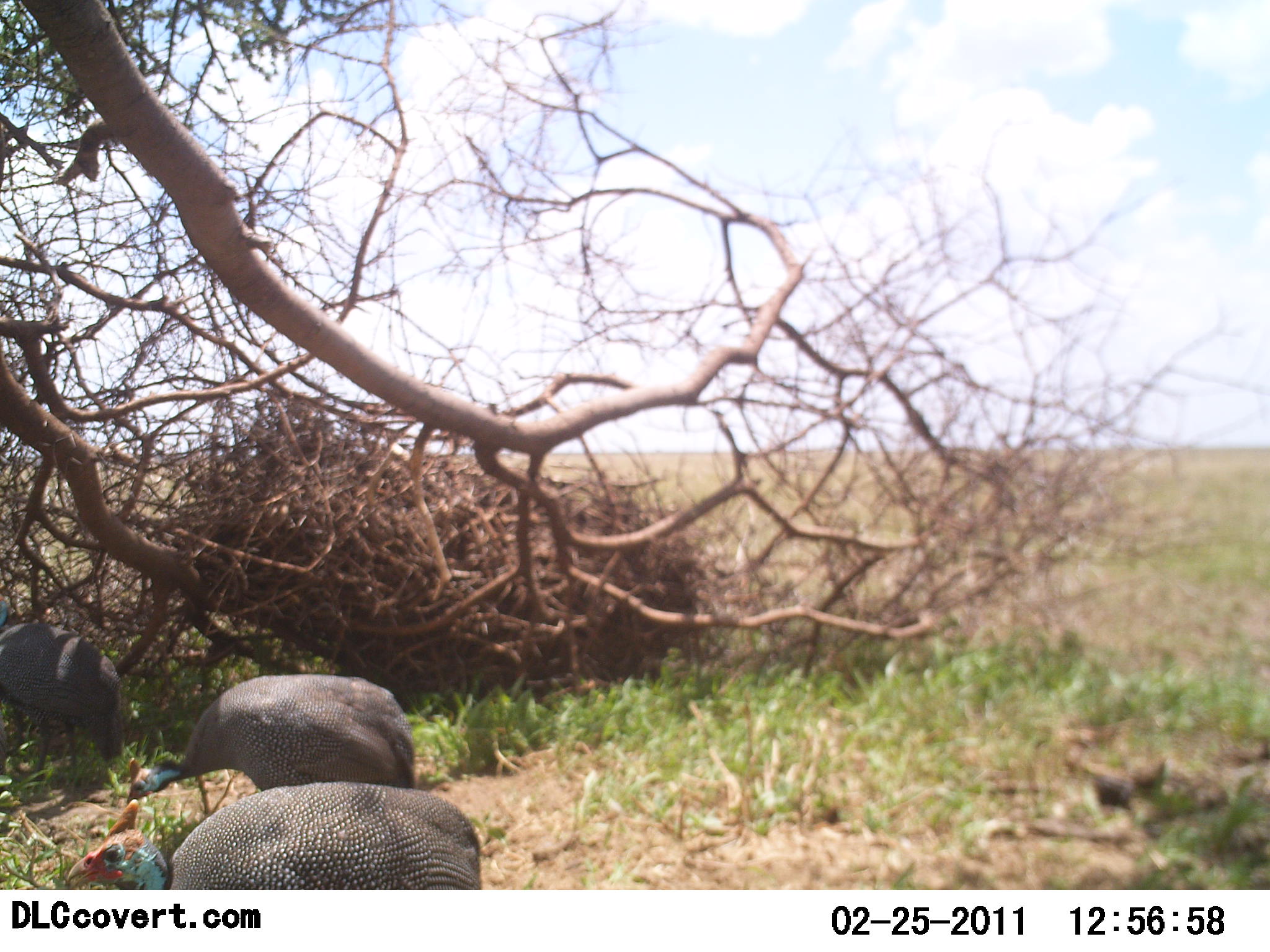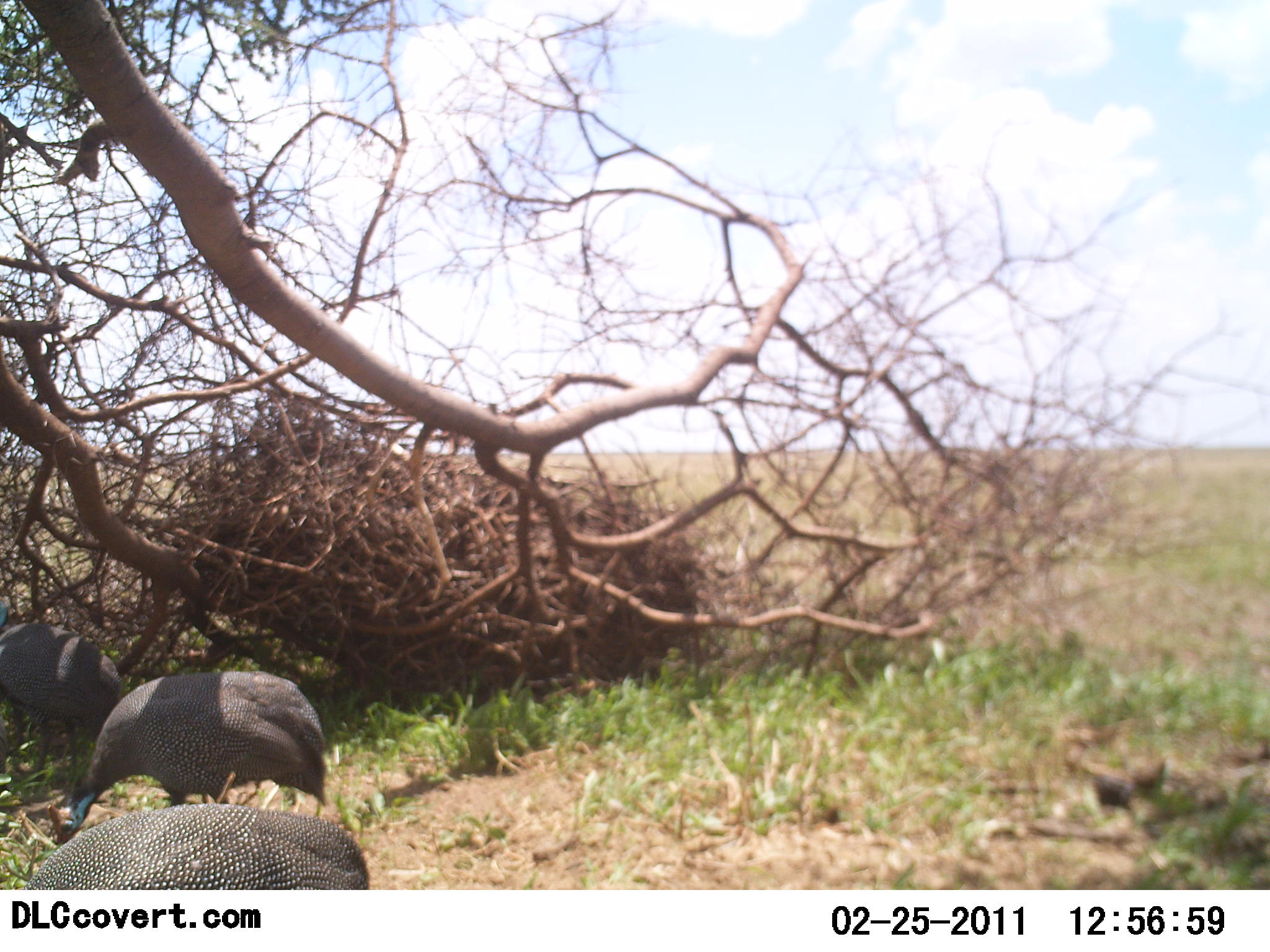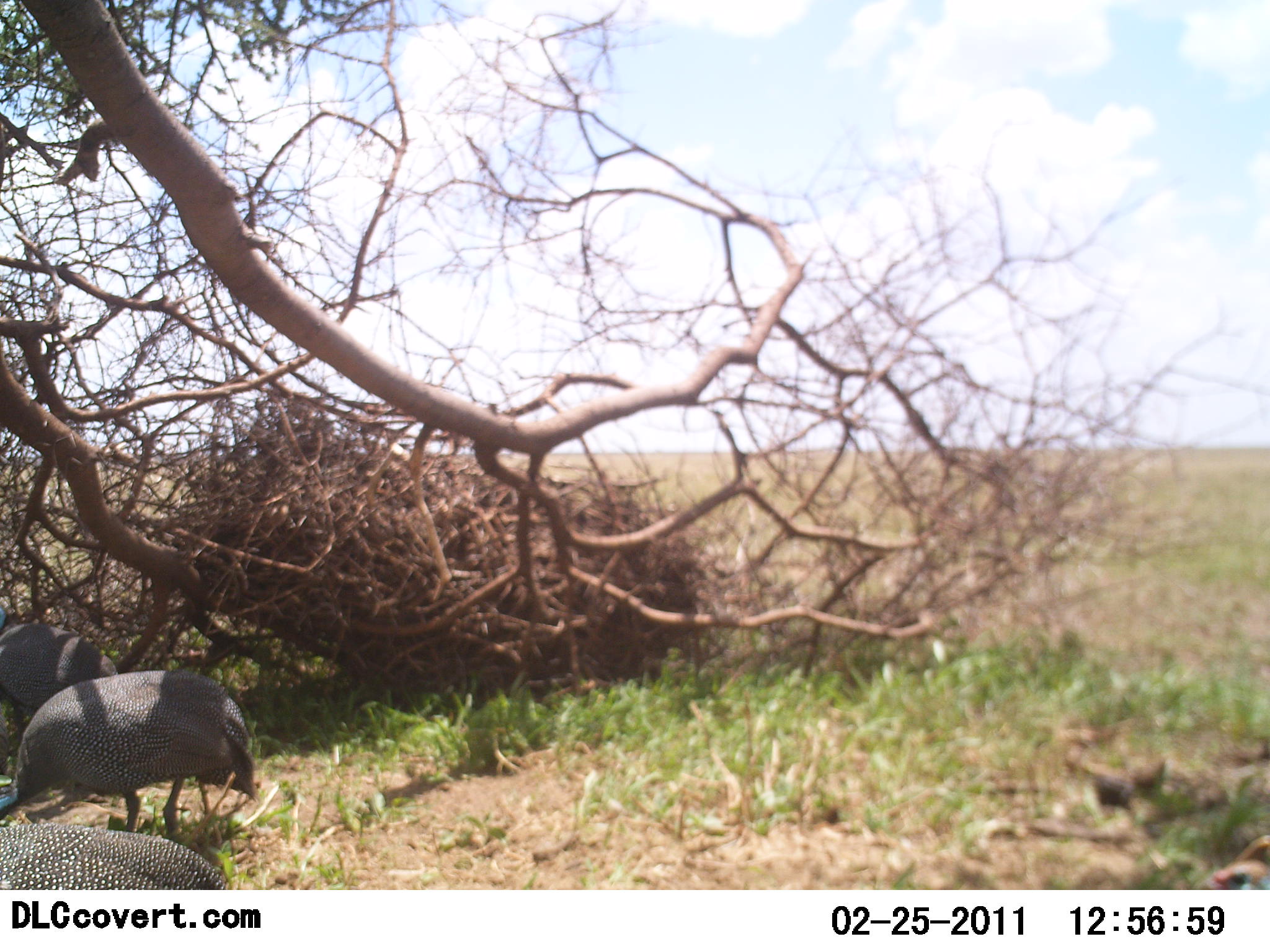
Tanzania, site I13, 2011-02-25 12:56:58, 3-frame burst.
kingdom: Animalia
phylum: Chordata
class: Aves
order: Galliformes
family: Numididae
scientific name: Numididae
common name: guinea fowl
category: guineafowl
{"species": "guineafowl (guinea fowl) (Numididae)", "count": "4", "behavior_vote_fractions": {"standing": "27%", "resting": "0%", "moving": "100%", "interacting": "0%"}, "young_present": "0%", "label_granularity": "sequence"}